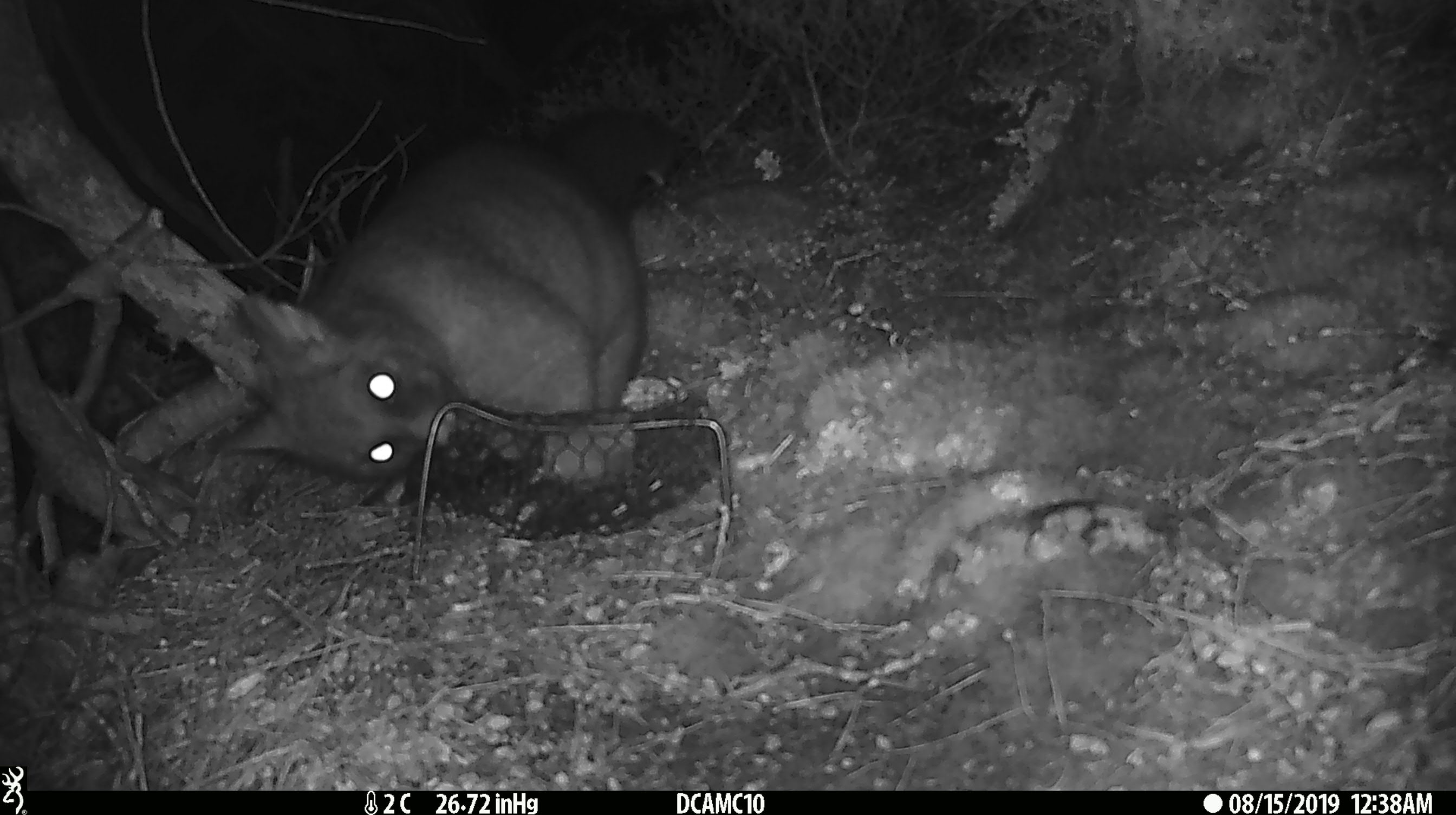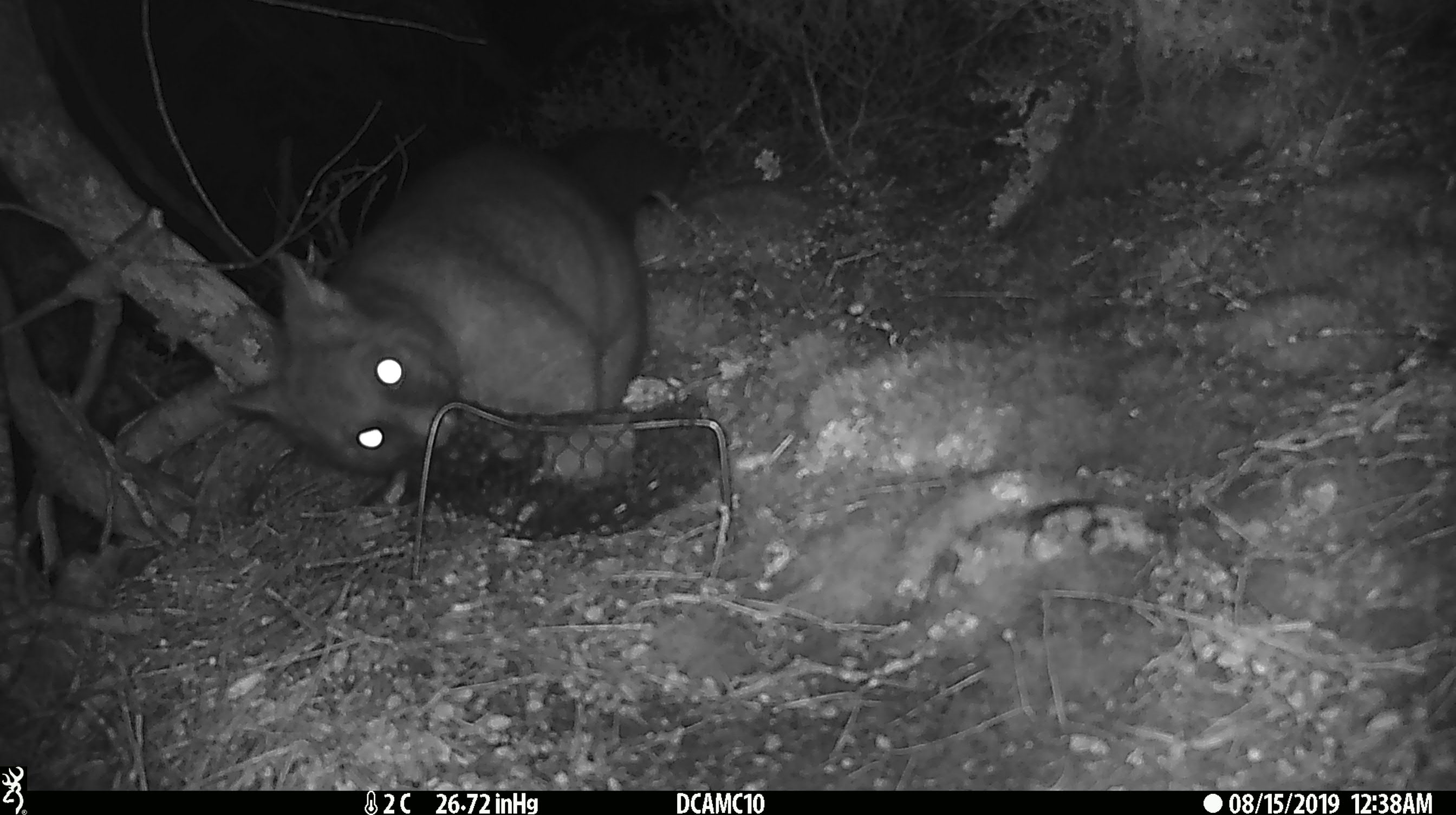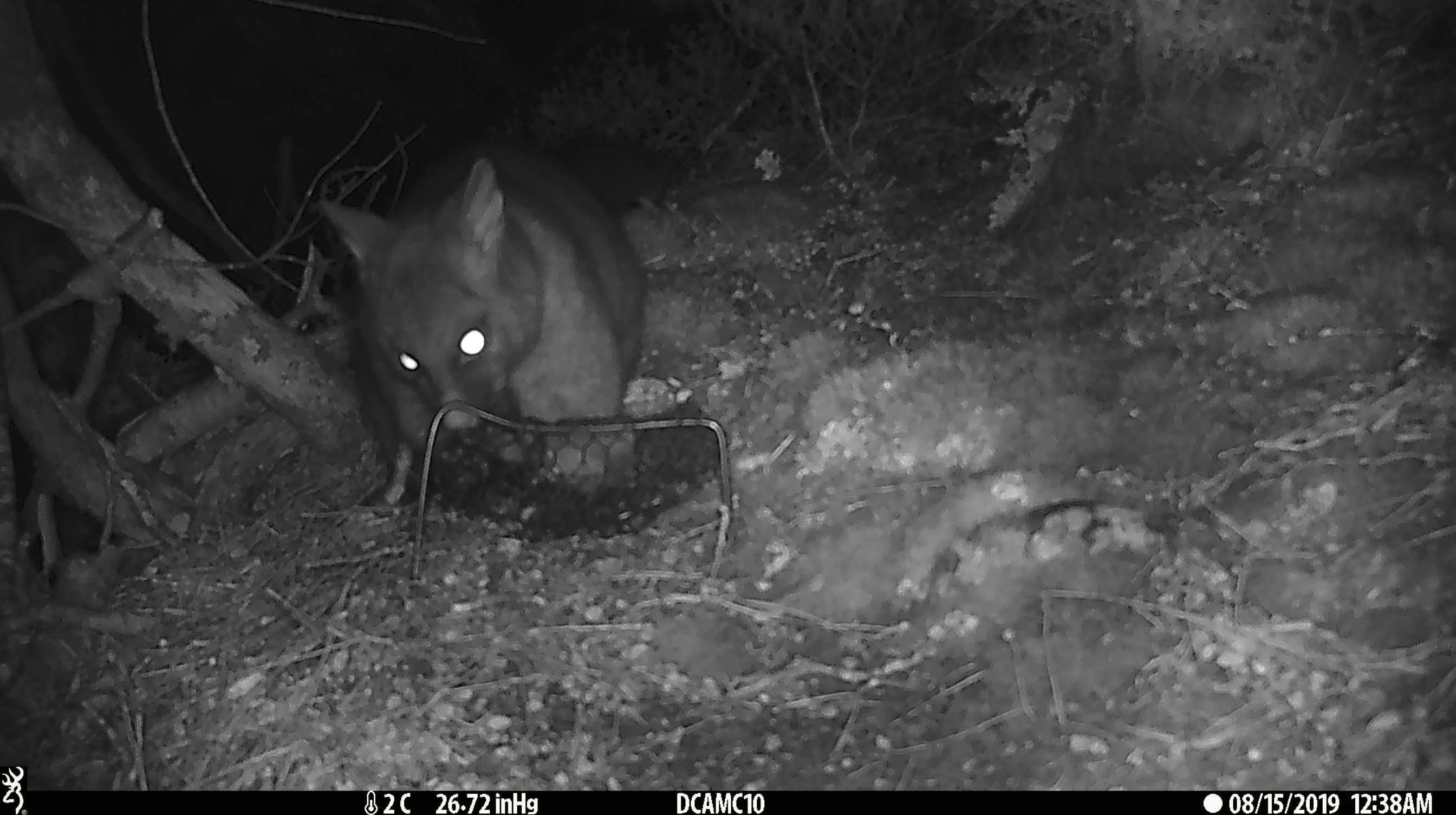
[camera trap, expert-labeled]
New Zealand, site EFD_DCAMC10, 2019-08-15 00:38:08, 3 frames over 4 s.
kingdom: Animalia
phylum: Chordata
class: Mammalia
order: Diprotodontia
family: Phalangeridae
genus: Trichosurus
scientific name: Trichosurus vulpecula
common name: common brushtail possum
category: possum